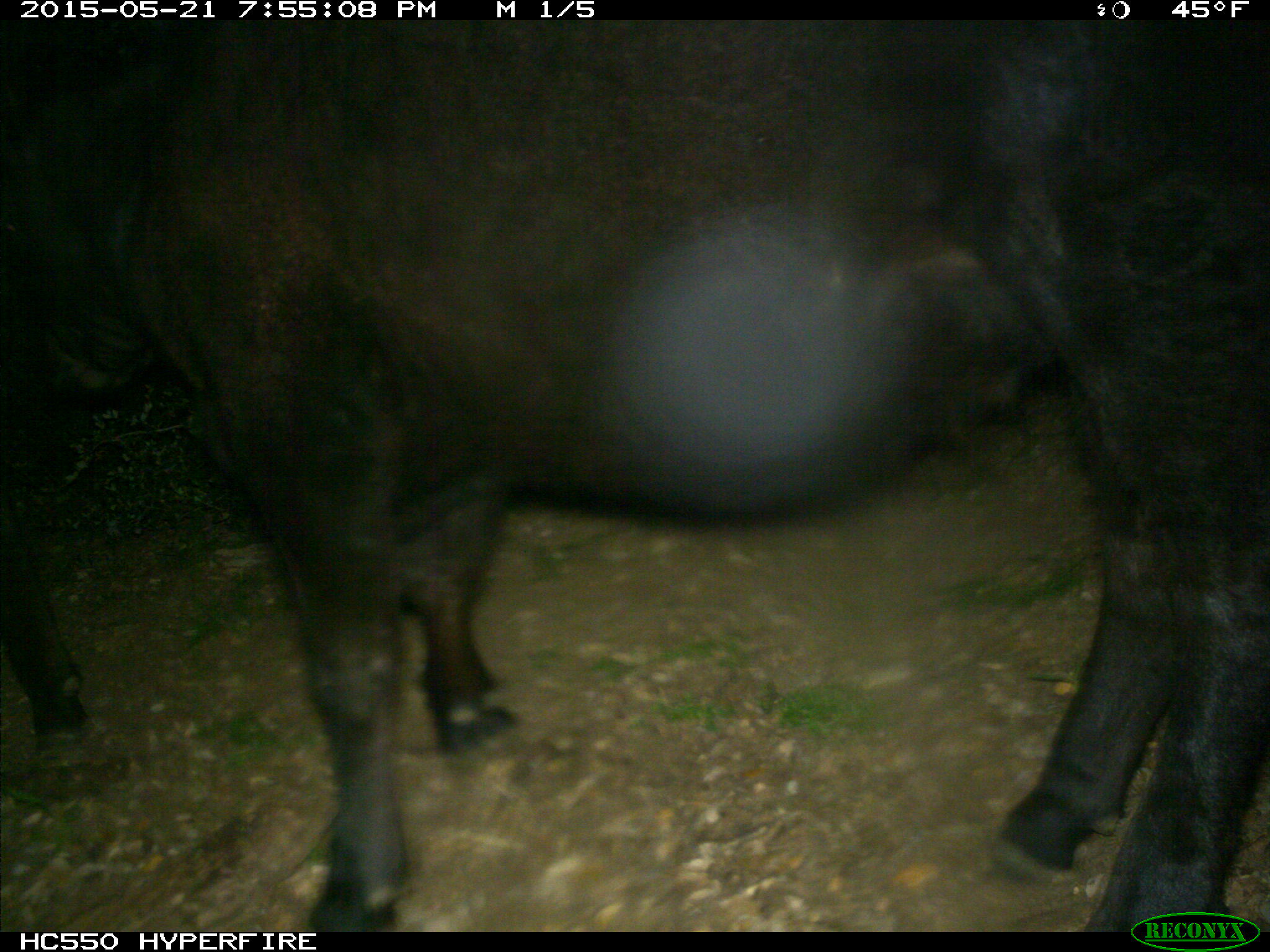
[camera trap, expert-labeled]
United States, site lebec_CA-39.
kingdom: Animalia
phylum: Chordata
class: Mammalia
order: Artiodactyla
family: Bovidae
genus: Bos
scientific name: Bos taurus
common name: domestic cow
Bos taurus (domestic cow).